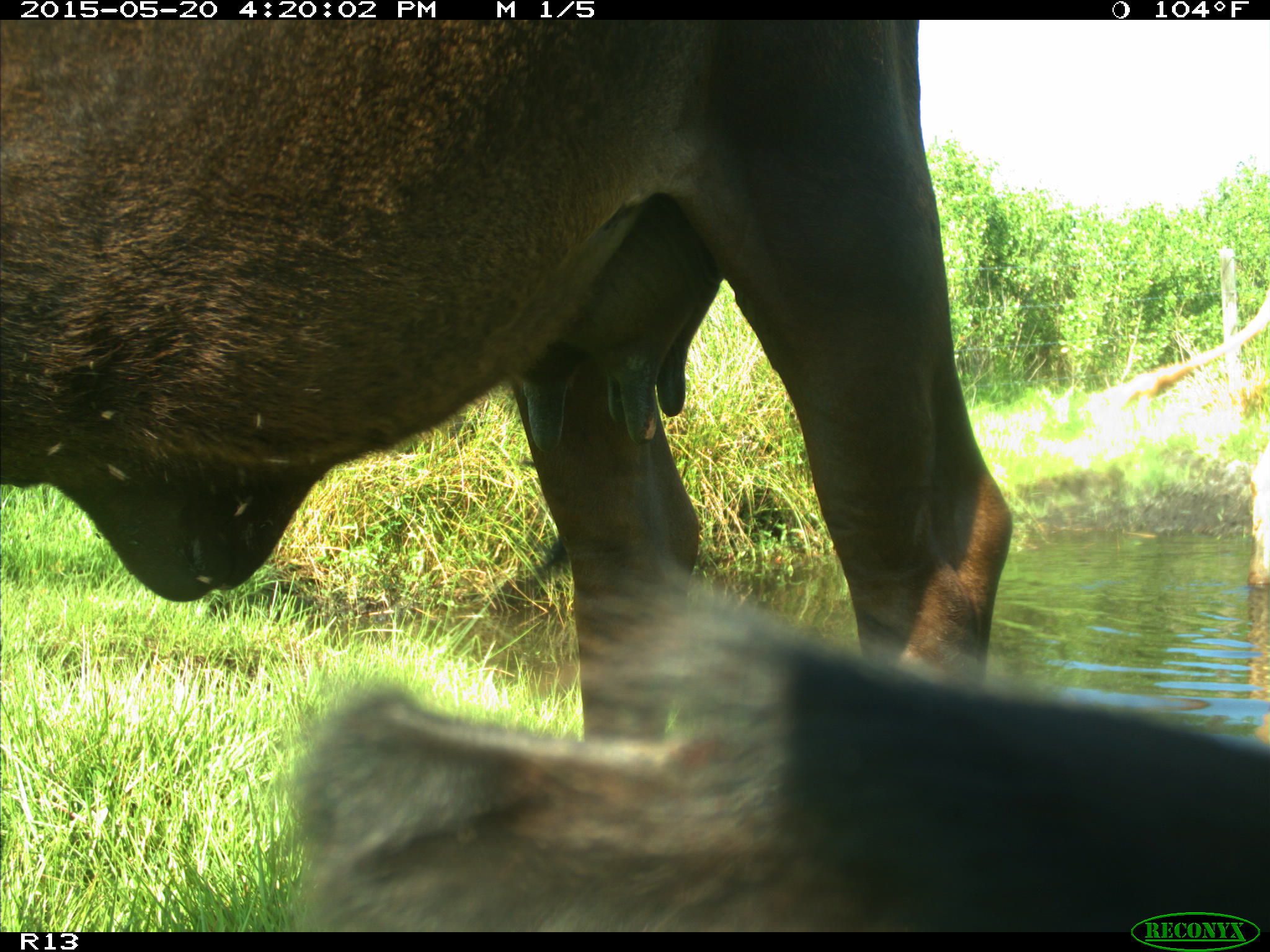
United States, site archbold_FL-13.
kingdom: Animalia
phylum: Chordata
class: Mammalia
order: Artiodactyla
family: Bovidae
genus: Bos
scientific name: Bos taurus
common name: domestic cow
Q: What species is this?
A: Bos taurus (domestic cow).